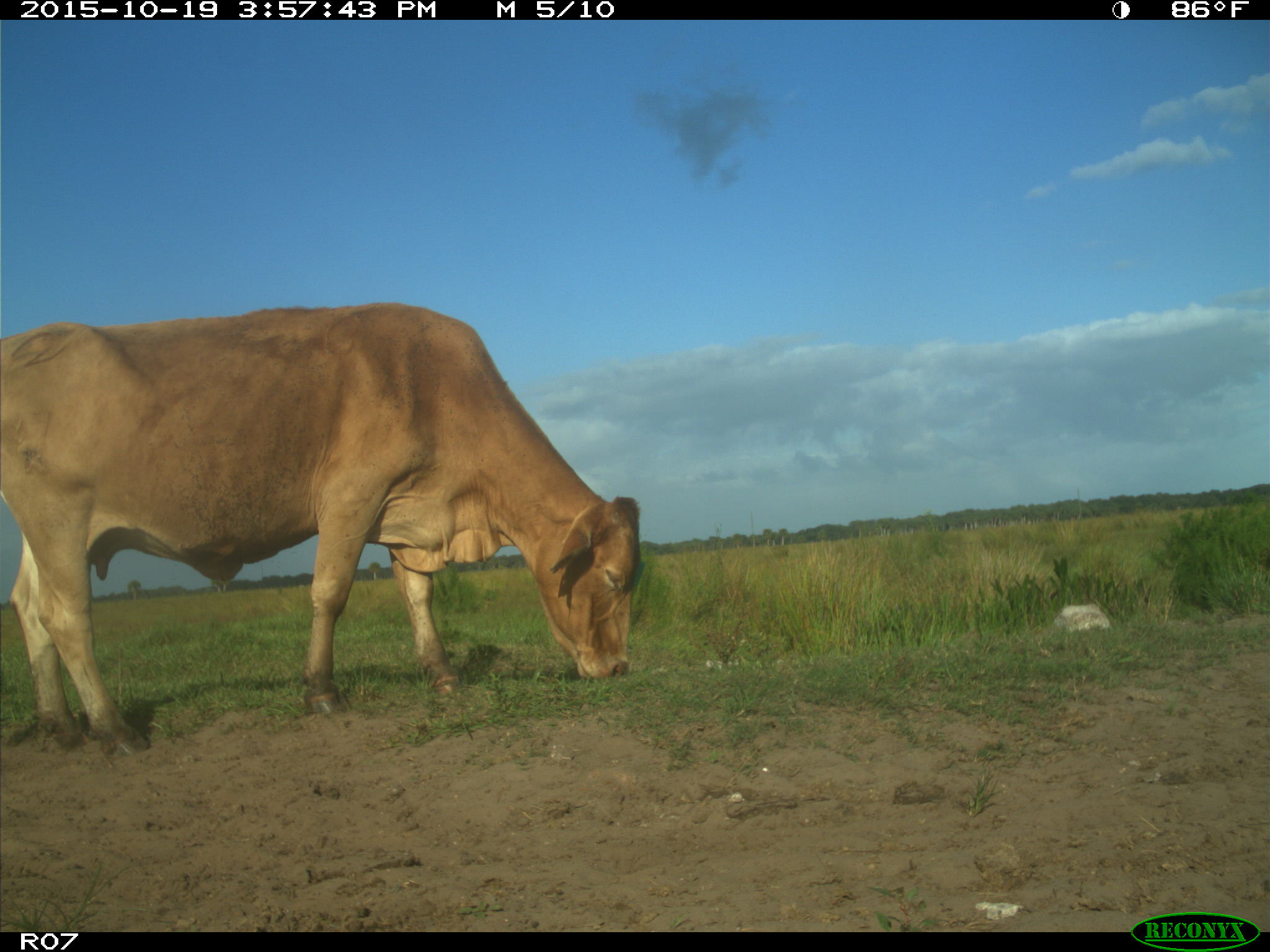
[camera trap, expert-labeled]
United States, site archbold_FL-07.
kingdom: Animalia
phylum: Chordata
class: Mammalia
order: Artiodactyla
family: Bovidae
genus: Bos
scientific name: Bos taurus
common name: domestic cow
Bos taurus (domestic cow).